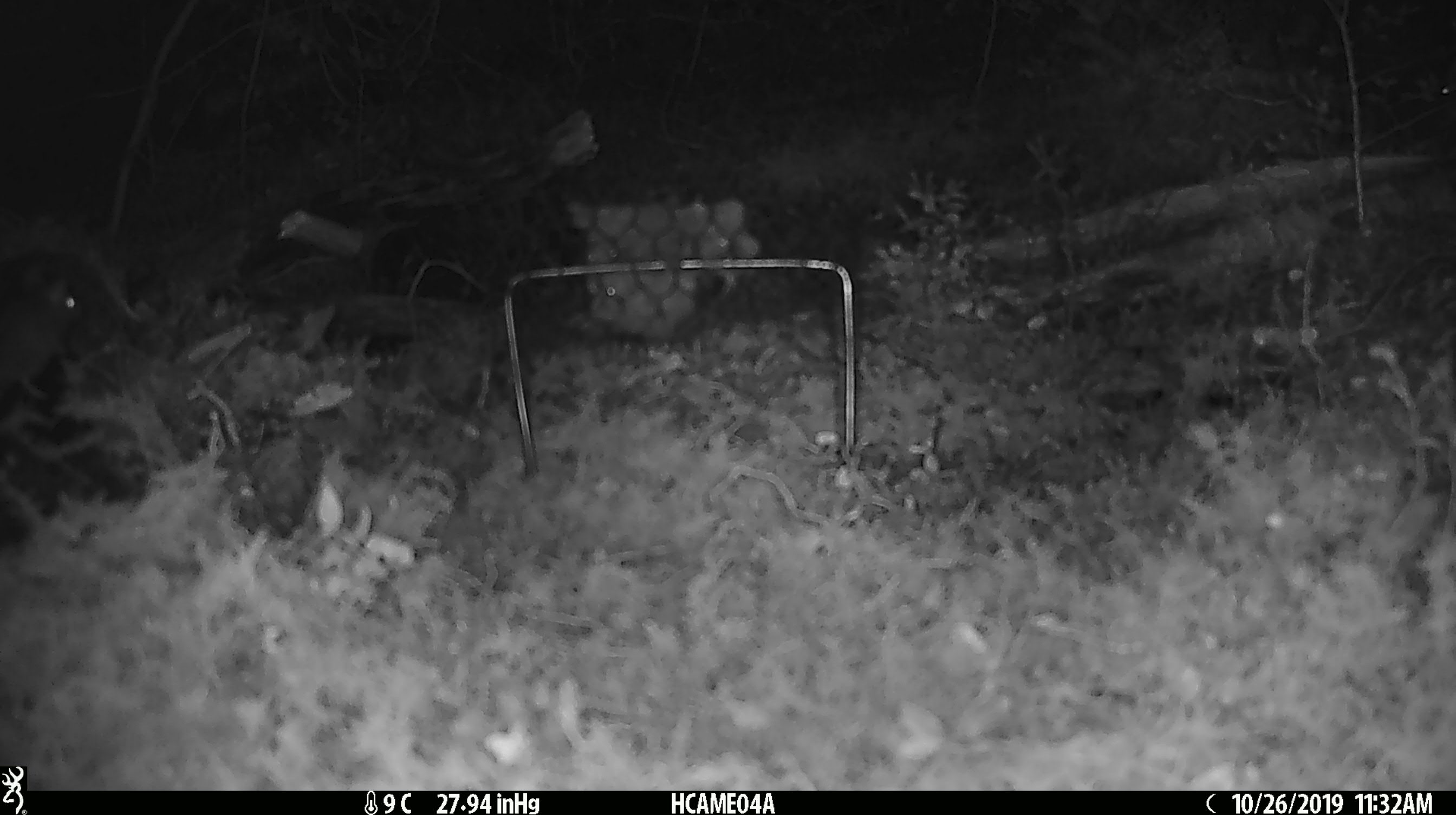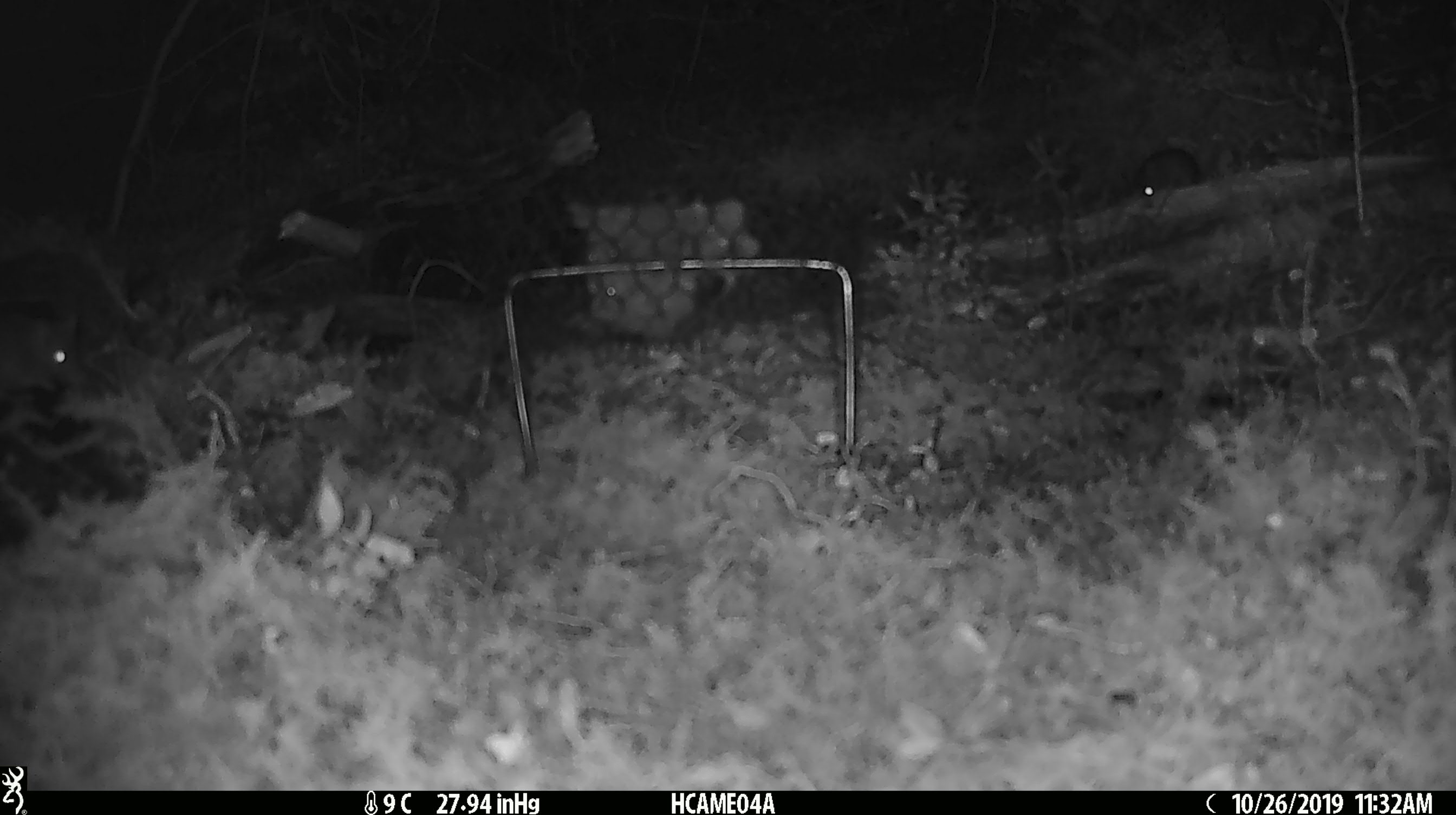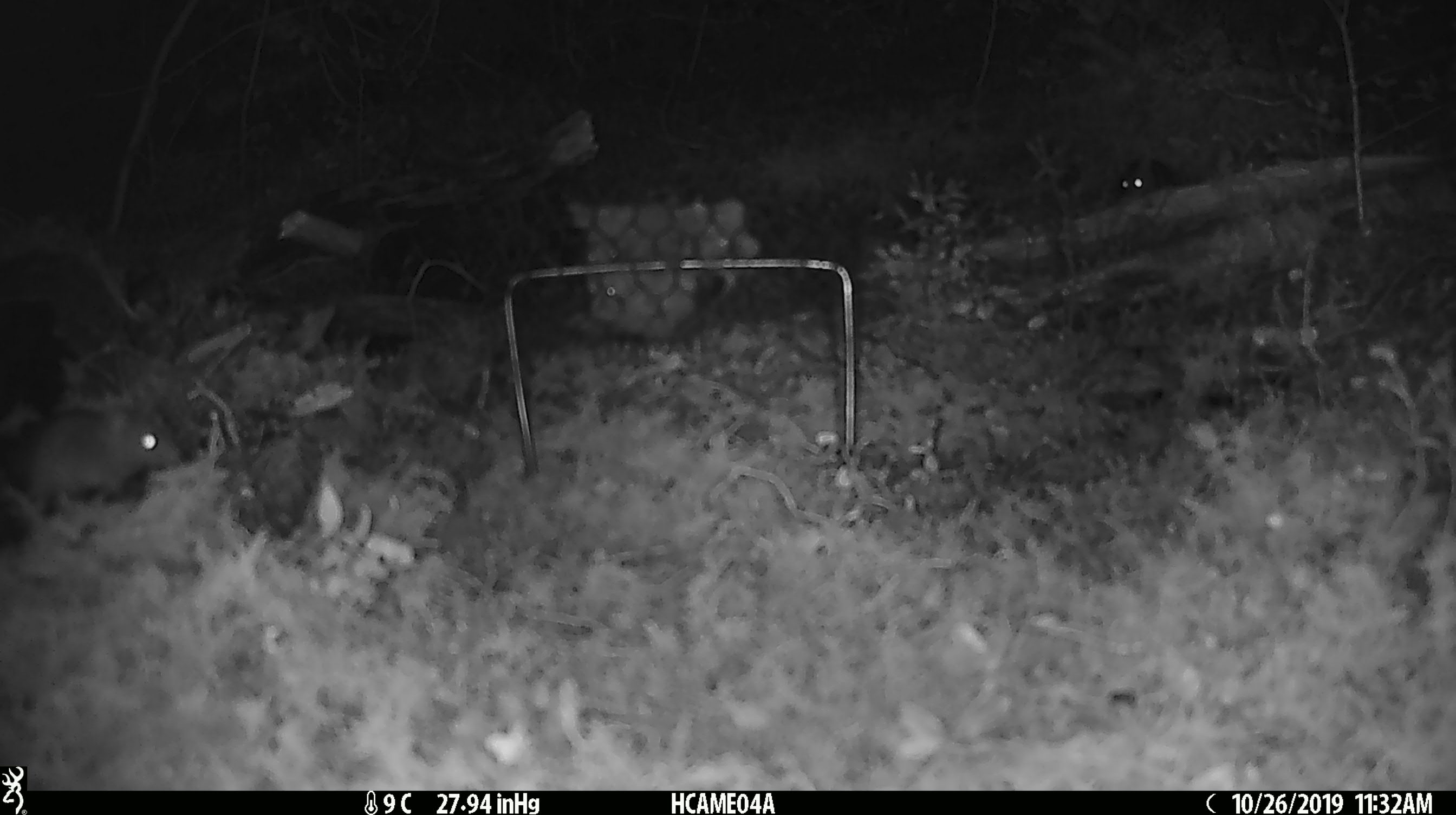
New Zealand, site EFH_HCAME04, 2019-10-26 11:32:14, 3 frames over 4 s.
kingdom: Animalia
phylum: Chordata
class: Mammalia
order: Rodentia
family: Muridae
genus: Mus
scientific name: Mus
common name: mouse